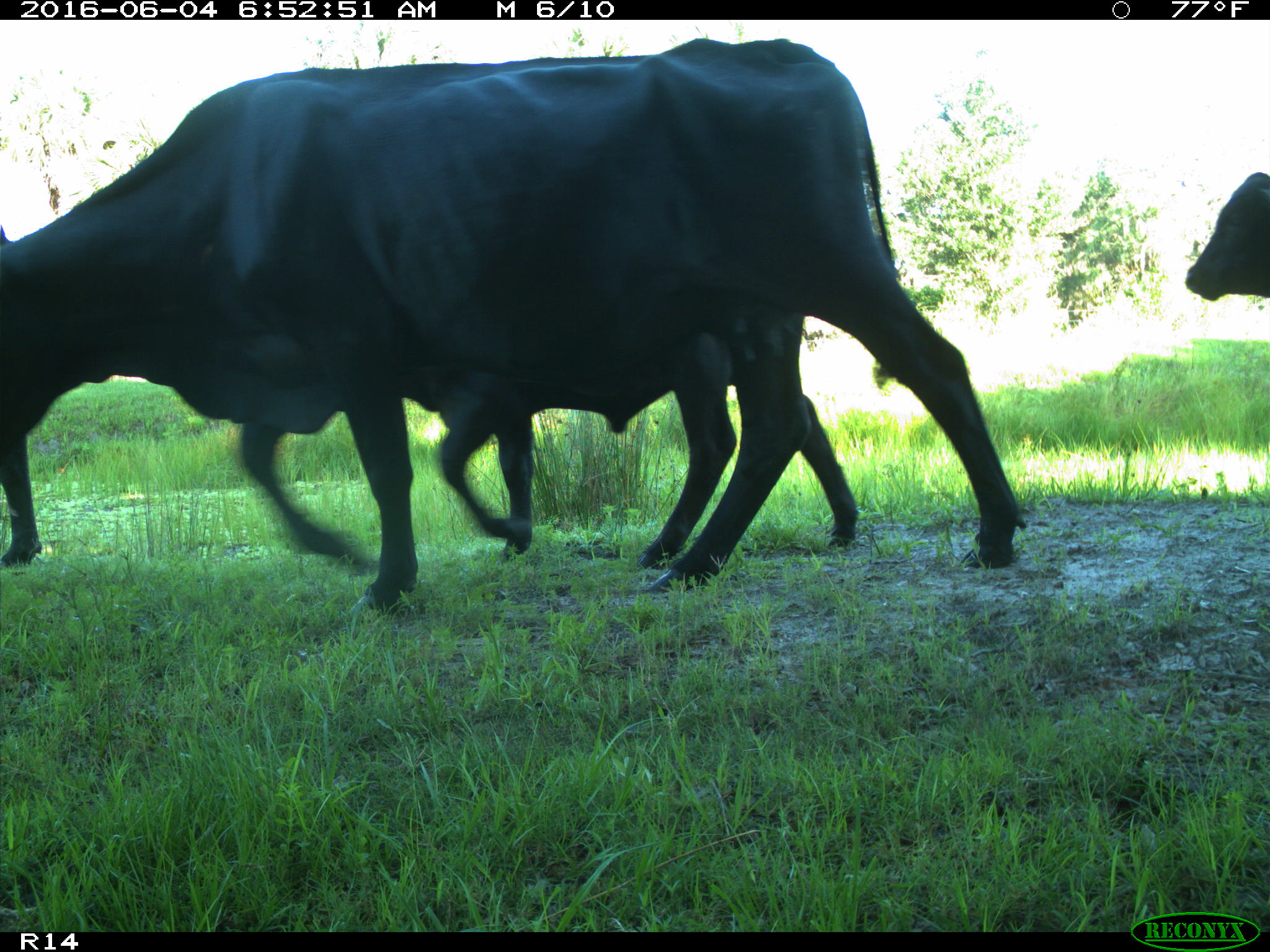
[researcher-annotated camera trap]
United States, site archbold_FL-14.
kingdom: Animalia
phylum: Chordata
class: Mammalia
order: Artiodactyla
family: Bovidae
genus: Bos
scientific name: Bos taurus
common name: domestic cow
Bos taurus (domestic cow).